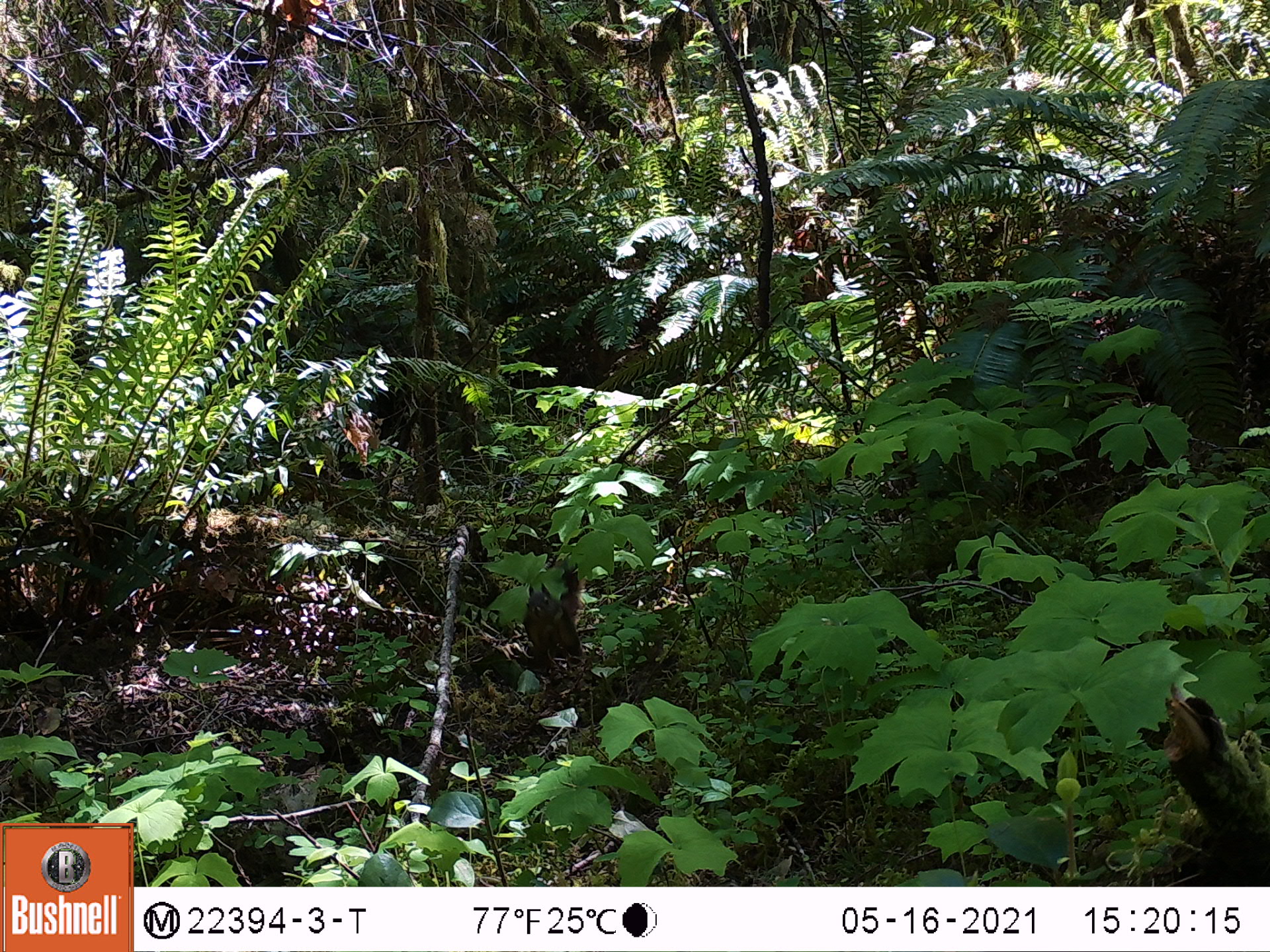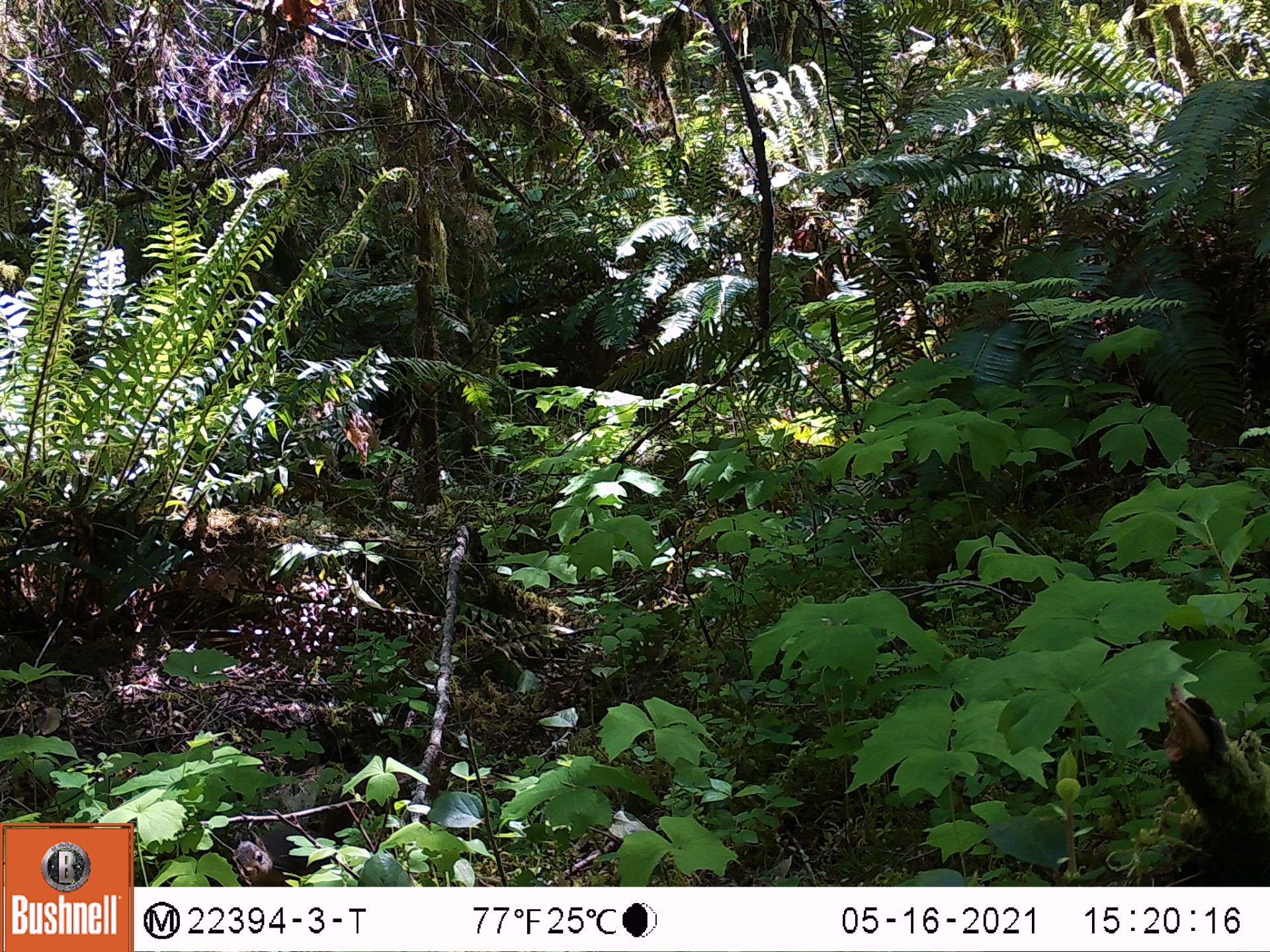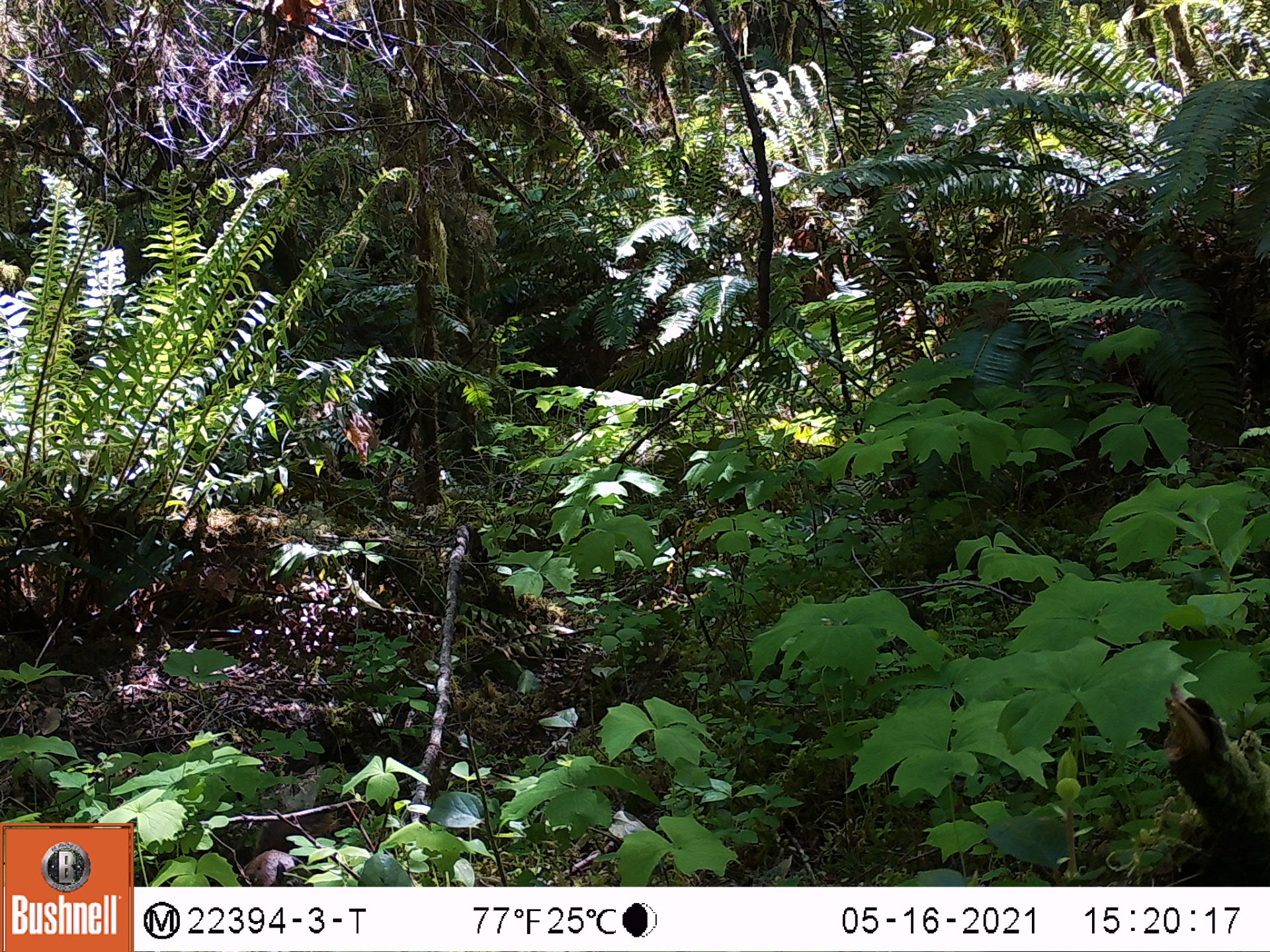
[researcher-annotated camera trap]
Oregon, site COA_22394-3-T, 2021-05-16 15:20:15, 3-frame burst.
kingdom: Animalia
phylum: Chordata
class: Mammalia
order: Rodentia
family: Sciuridae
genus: Tamiasciurus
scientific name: Tamiasciurus douglasii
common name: douglas squirrel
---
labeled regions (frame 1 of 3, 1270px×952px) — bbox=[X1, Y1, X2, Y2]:
douglas squirrel: bbox=[498, 532, 618, 689]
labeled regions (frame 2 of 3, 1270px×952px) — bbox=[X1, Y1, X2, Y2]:
douglas squirrel: bbox=[208, 749, 412, 885]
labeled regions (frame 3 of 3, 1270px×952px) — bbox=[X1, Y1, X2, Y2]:
douglas squirrel: bbox=[208, 768, 357, 885]